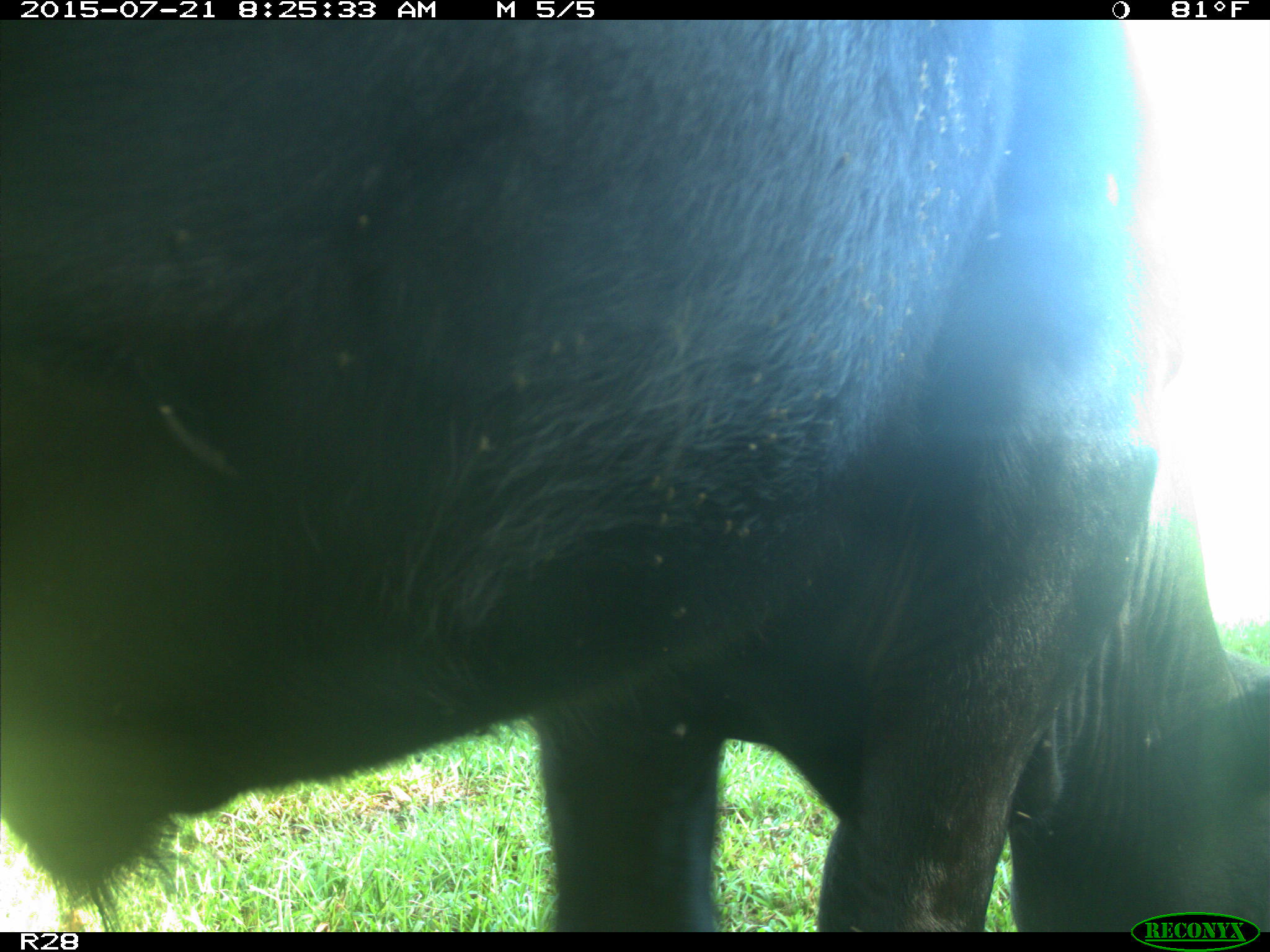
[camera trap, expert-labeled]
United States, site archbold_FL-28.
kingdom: Animalia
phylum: Chordata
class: Mammalia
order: Artiodactyla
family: Bovidae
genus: Bos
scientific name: Bos taurus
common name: domestic cow